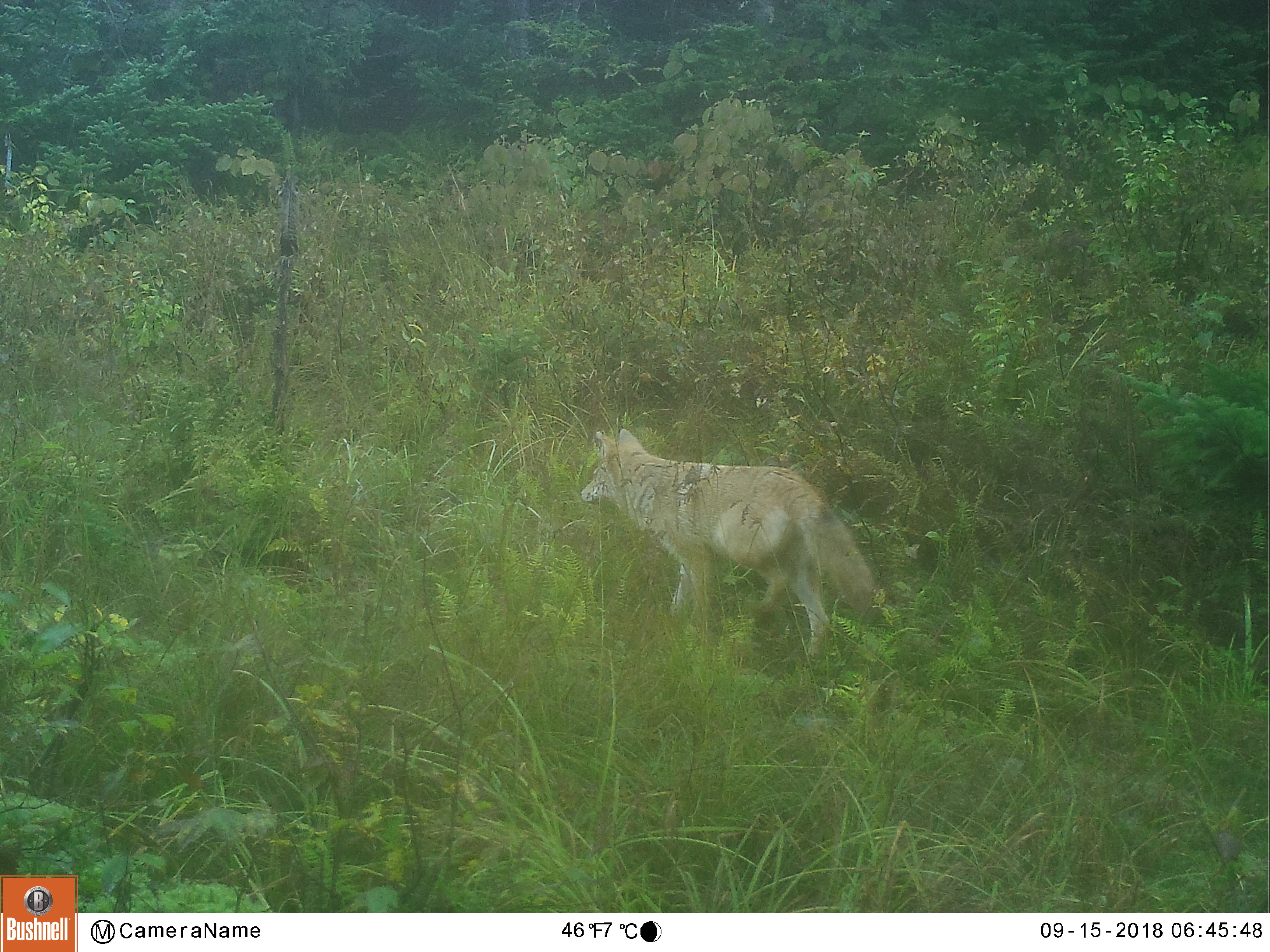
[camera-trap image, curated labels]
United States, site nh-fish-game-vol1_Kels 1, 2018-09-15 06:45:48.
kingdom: Animalia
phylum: Chordata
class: Mammalia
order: Carnivora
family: Canidae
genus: Canis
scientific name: Canis latrans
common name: coyote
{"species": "coyote (Canis latrans)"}